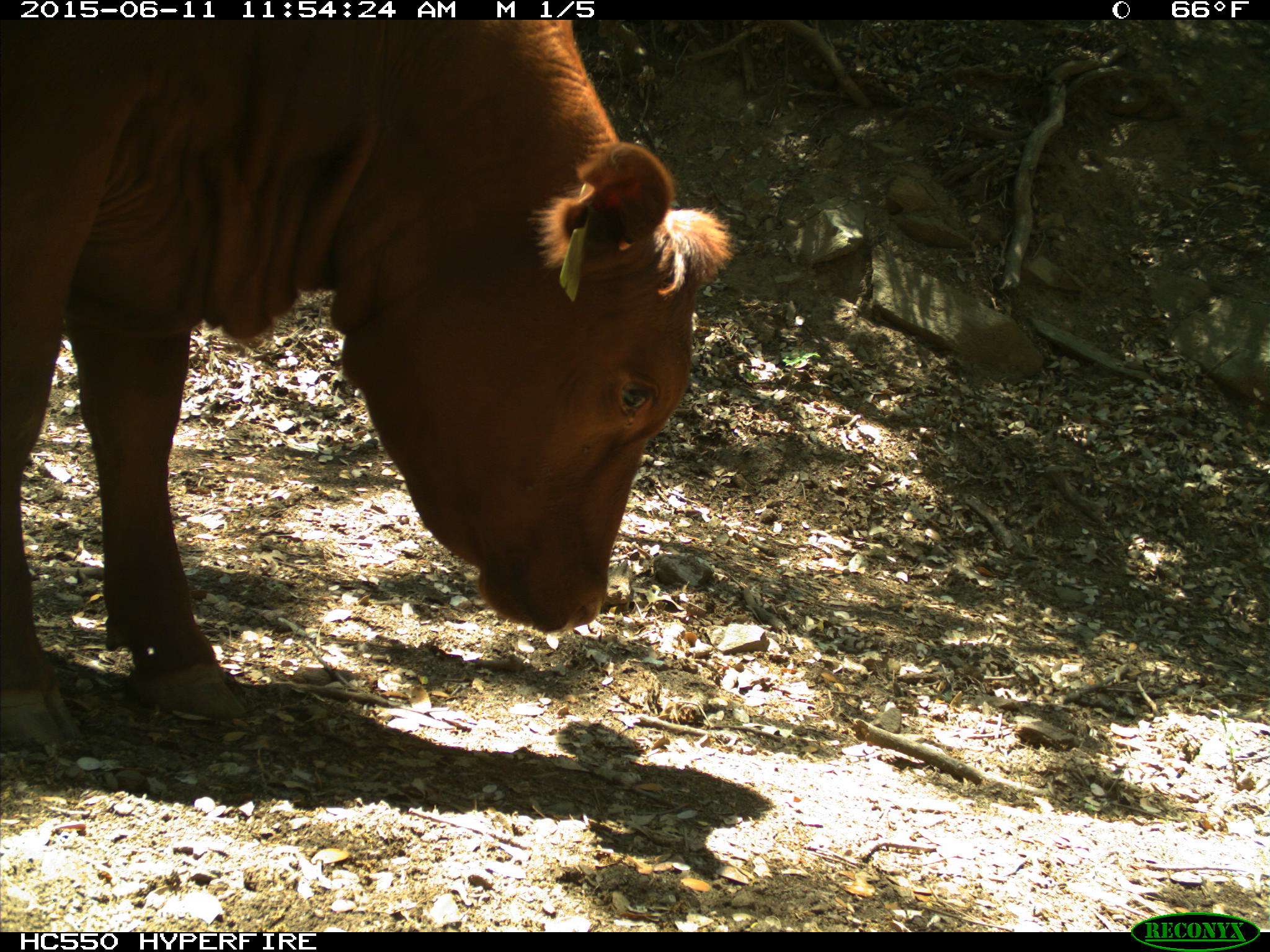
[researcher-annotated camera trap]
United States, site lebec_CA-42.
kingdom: Animalia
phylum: Chordata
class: Mammalia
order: Artiodactyla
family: Bovidae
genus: Bos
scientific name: Bos taurus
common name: domestic cow